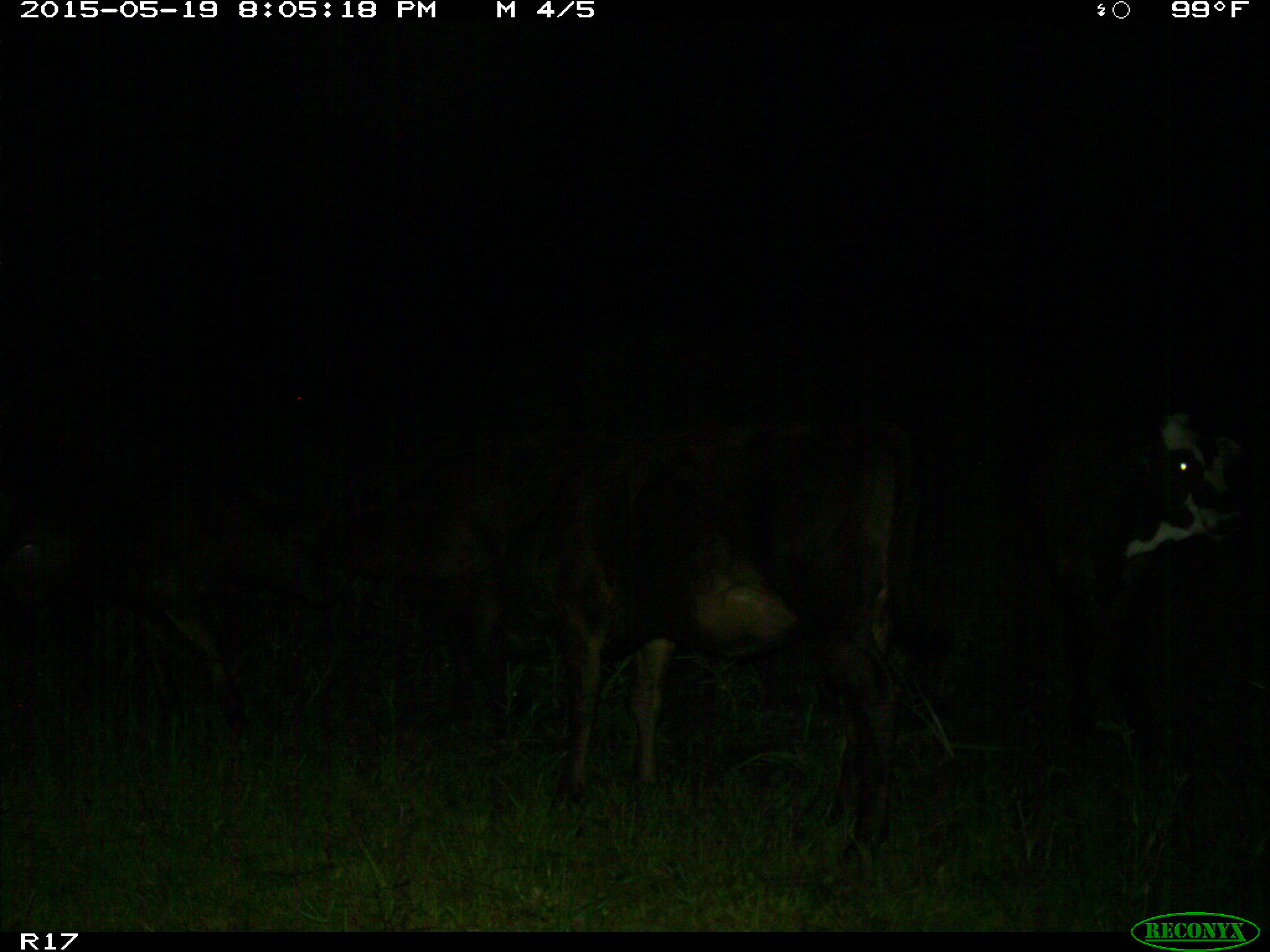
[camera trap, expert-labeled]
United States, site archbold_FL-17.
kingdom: Animalia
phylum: Chordata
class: Mammalia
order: Artiodactyla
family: Bovidae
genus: Bos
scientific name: Bos taurus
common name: domestic cow